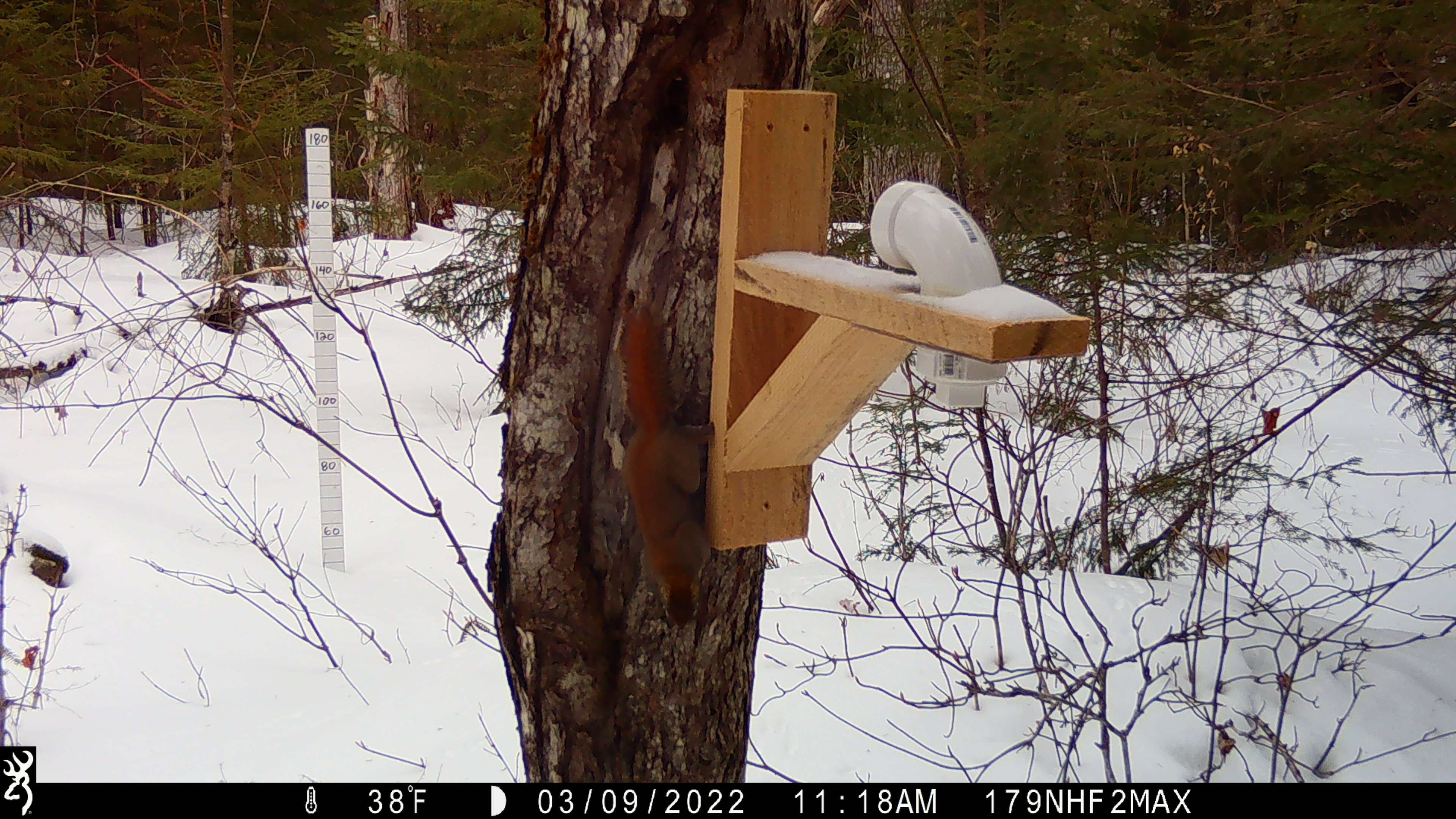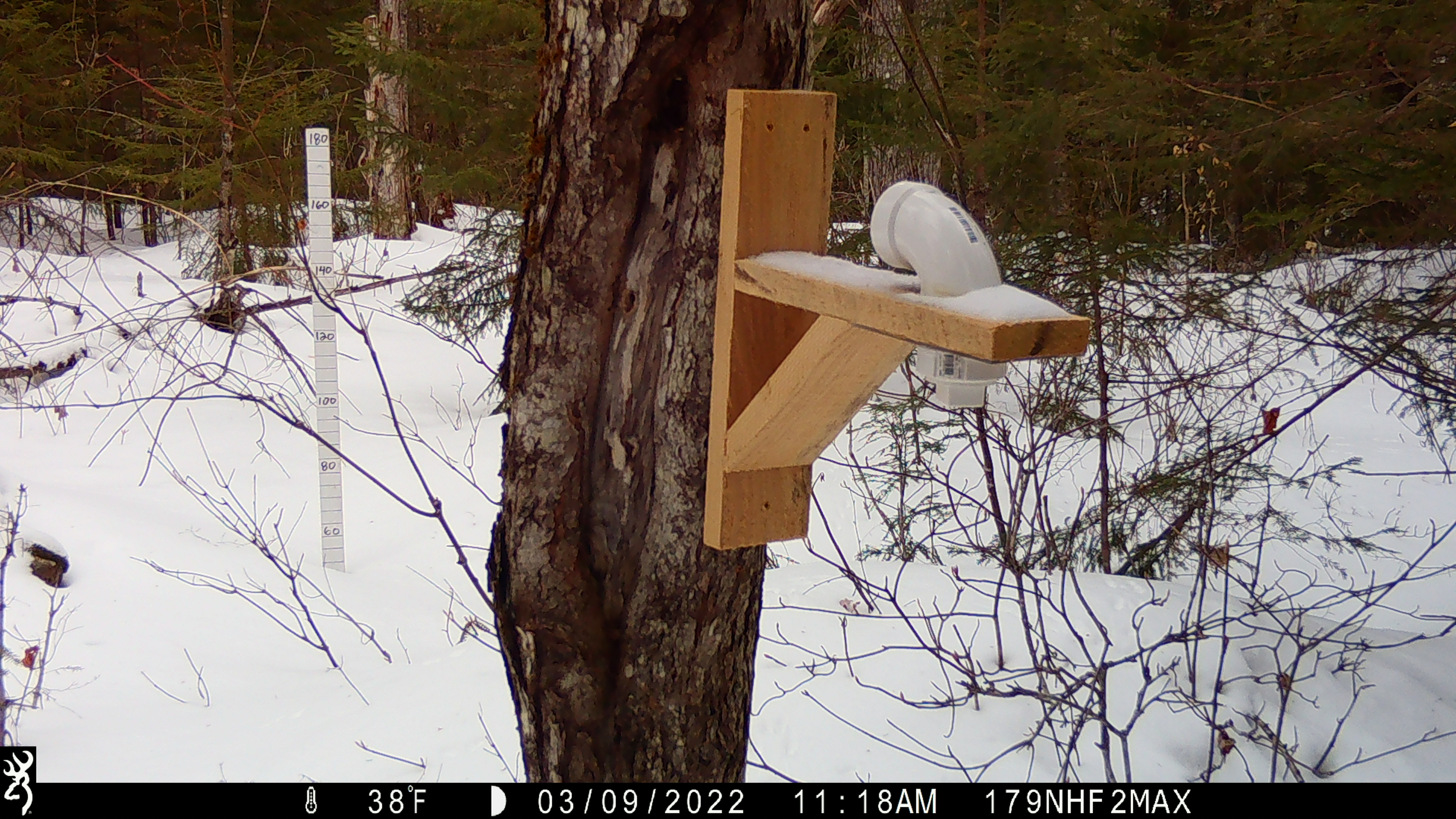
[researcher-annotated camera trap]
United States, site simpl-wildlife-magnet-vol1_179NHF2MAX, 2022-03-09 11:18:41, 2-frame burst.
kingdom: Animalia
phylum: Chordata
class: Mammalia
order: Rodentia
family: Sciuridae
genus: Tamiasciurus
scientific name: Tamiasciurus hudsonicus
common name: red squirrel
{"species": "red squirrel (Tamiasciurus hudsonicus)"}